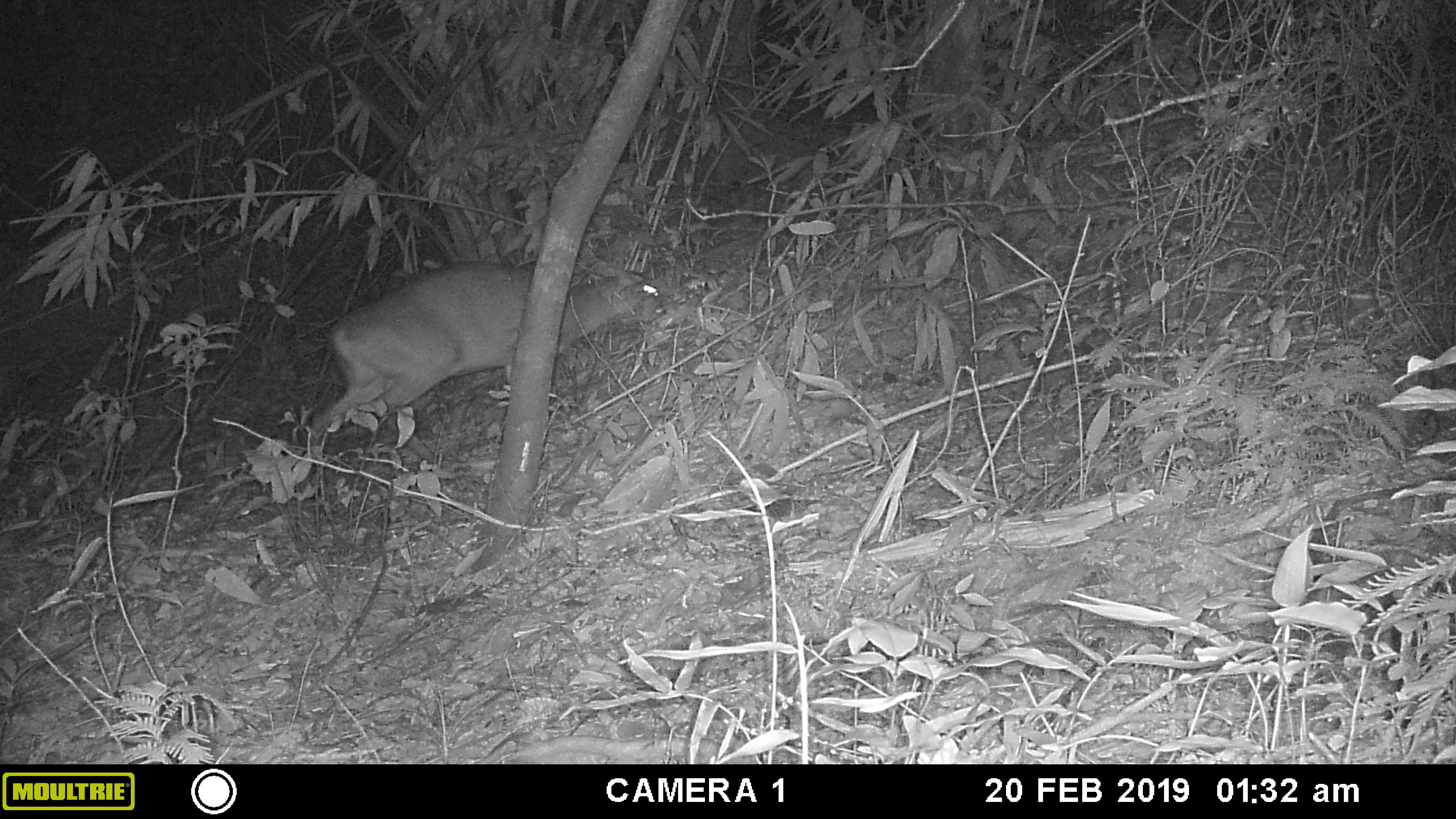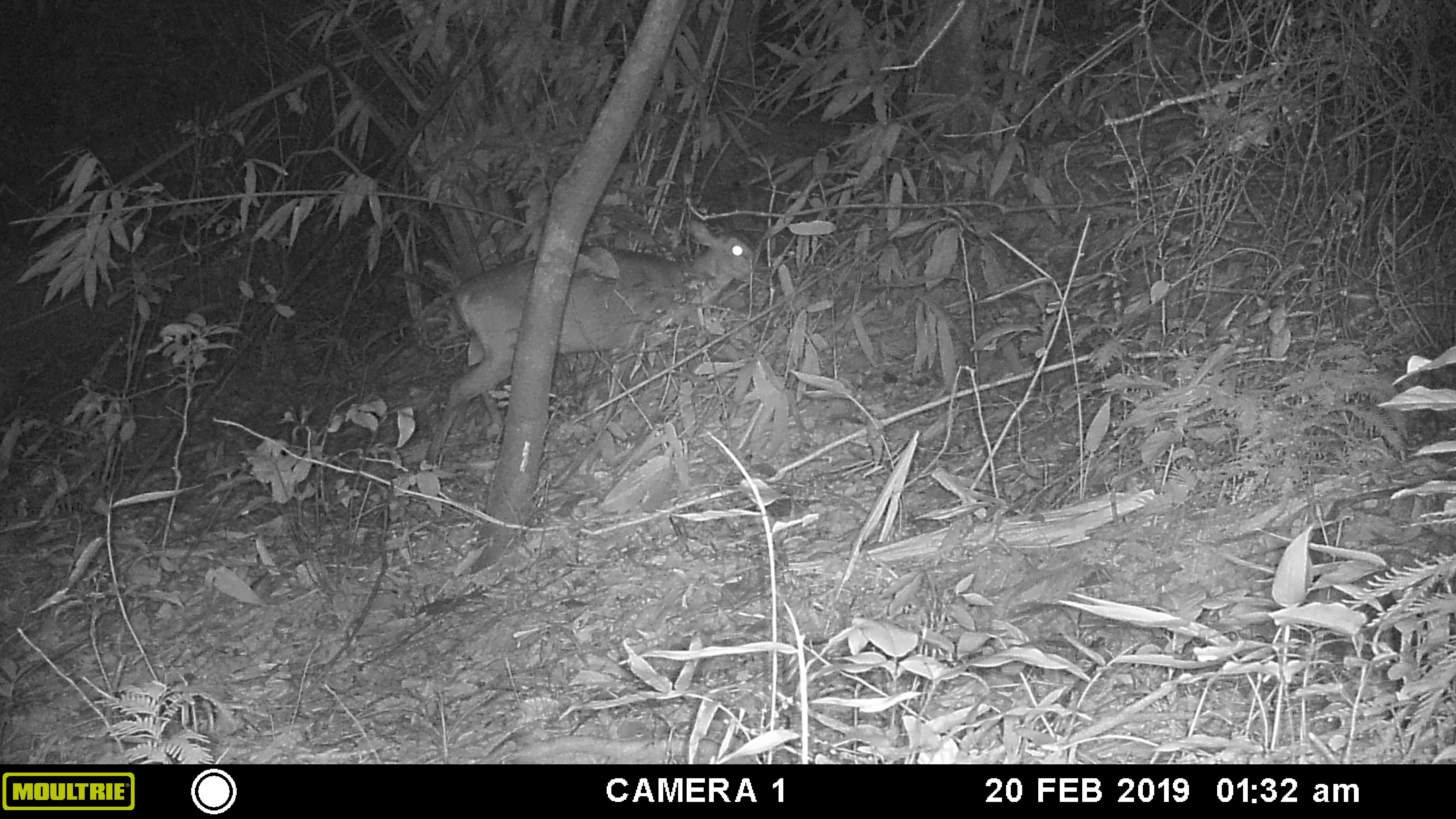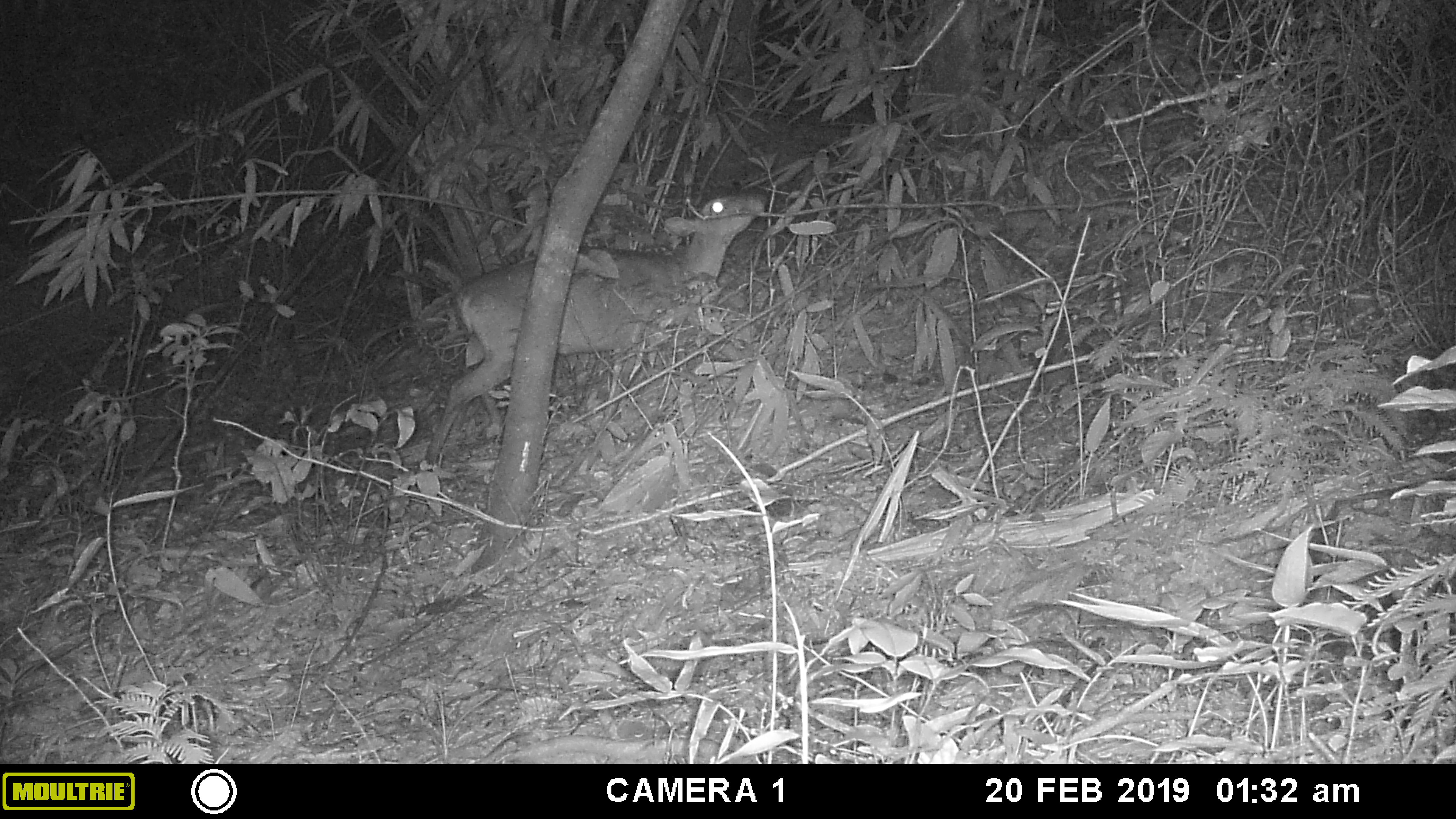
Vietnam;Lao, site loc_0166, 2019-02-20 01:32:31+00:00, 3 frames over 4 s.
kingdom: Animalia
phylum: Chordata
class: Mammalia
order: Artiodactyla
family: Cervidae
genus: Muntiacus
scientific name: Muntiacus vuquangensis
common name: large-antlered muntjac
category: large antlered muntjac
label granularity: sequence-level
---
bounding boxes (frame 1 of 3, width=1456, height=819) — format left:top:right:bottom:
large antlered muntjac: 306:230:670:445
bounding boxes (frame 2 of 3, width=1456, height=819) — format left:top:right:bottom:
large antlered muntjac: 422:217:782:469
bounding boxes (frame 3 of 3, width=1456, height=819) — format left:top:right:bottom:
large antlered muntjac: 422:189:771:471